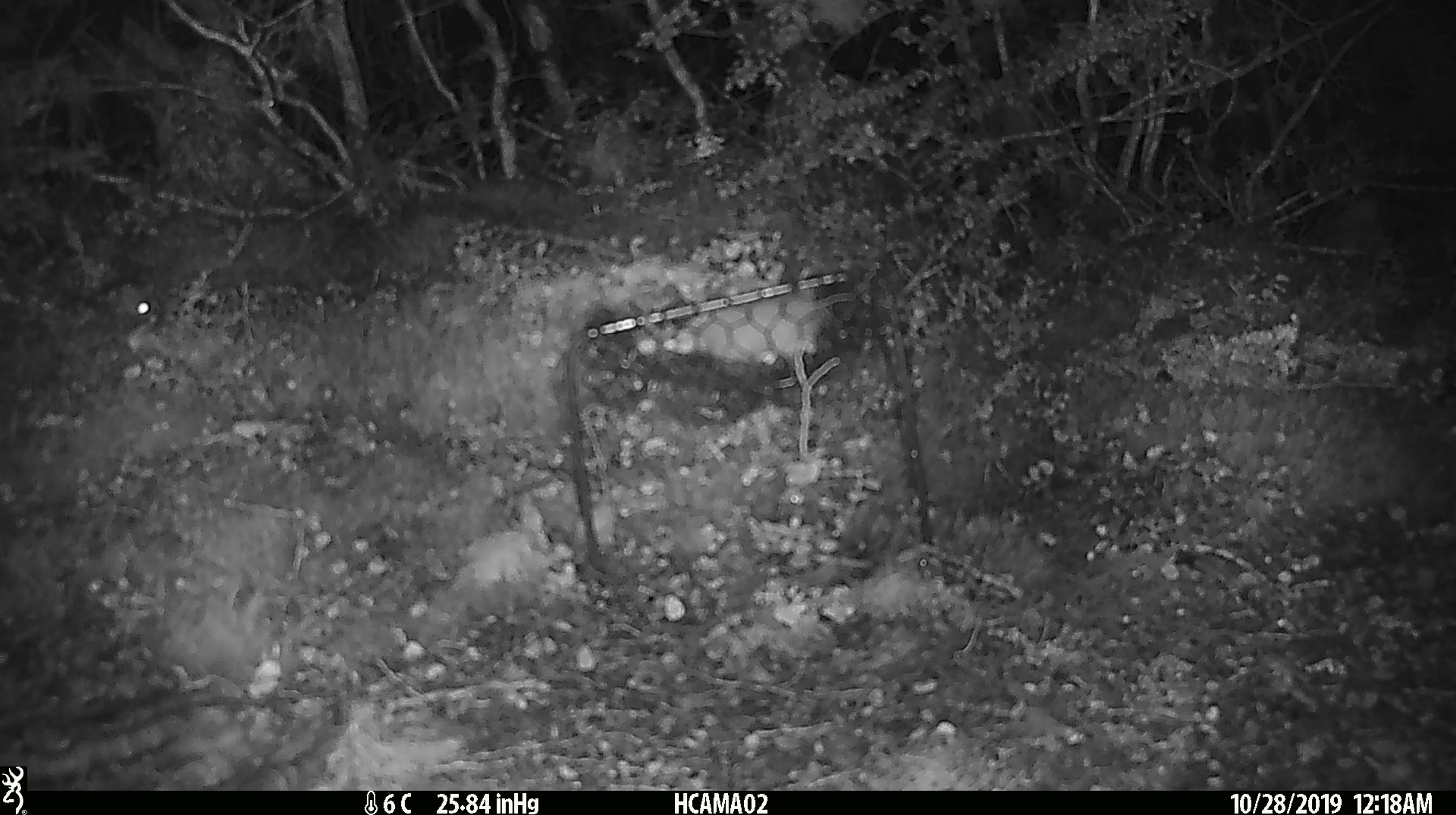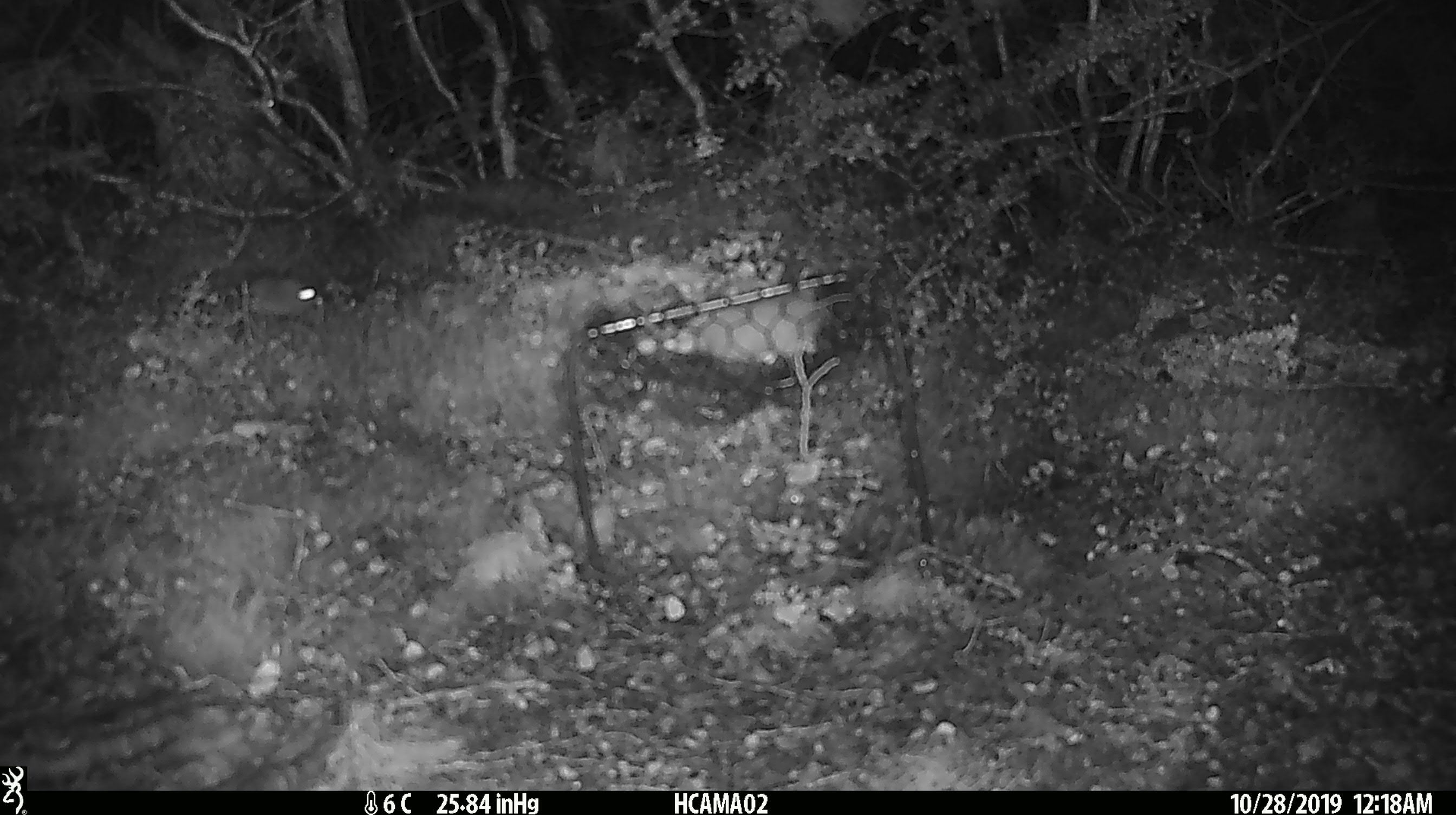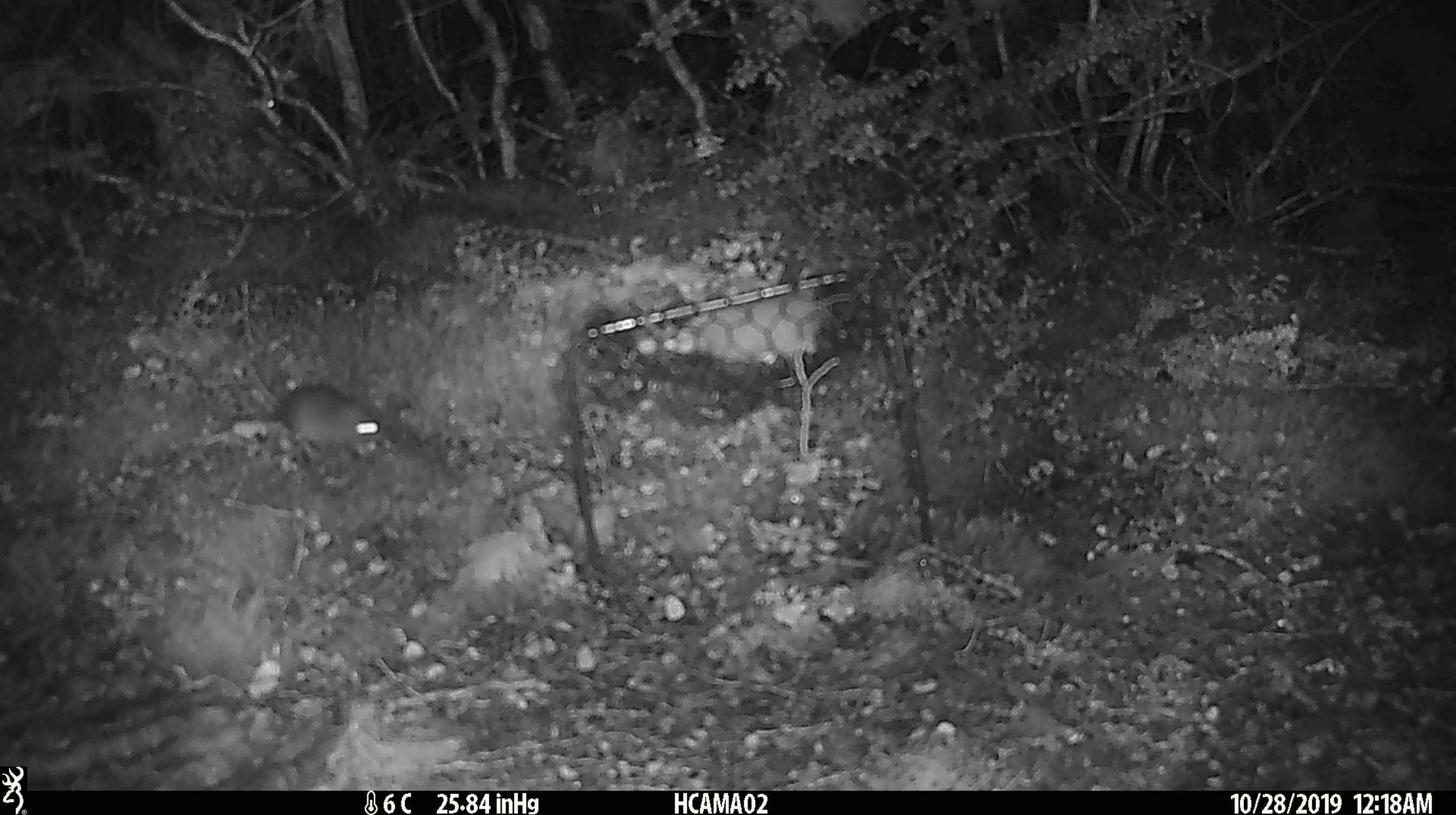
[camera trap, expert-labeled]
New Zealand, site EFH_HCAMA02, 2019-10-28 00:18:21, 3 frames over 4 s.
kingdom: Animalia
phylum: Chordata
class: Mammalia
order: Rodentia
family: Muridae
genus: Mus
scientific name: Mus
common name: mouse